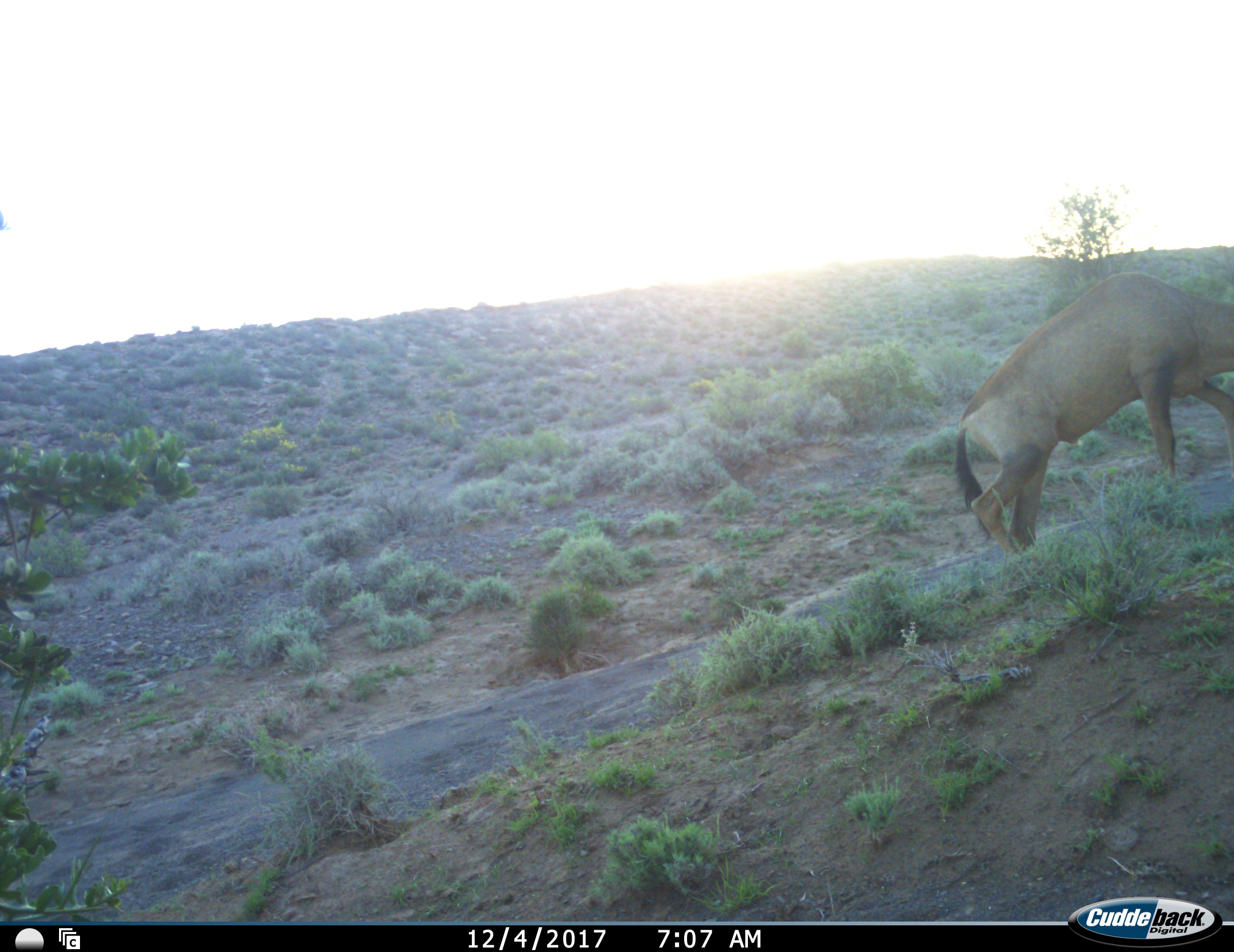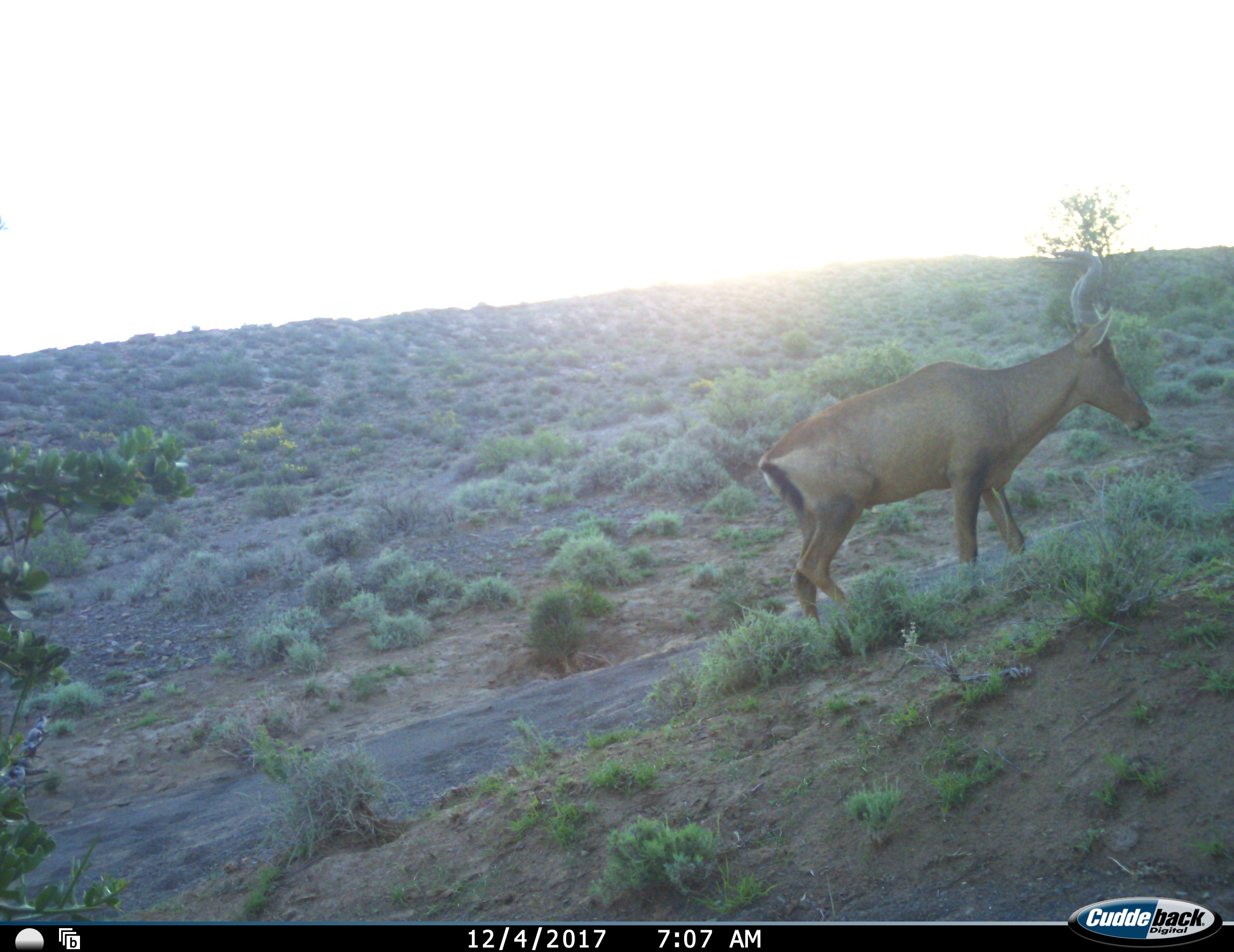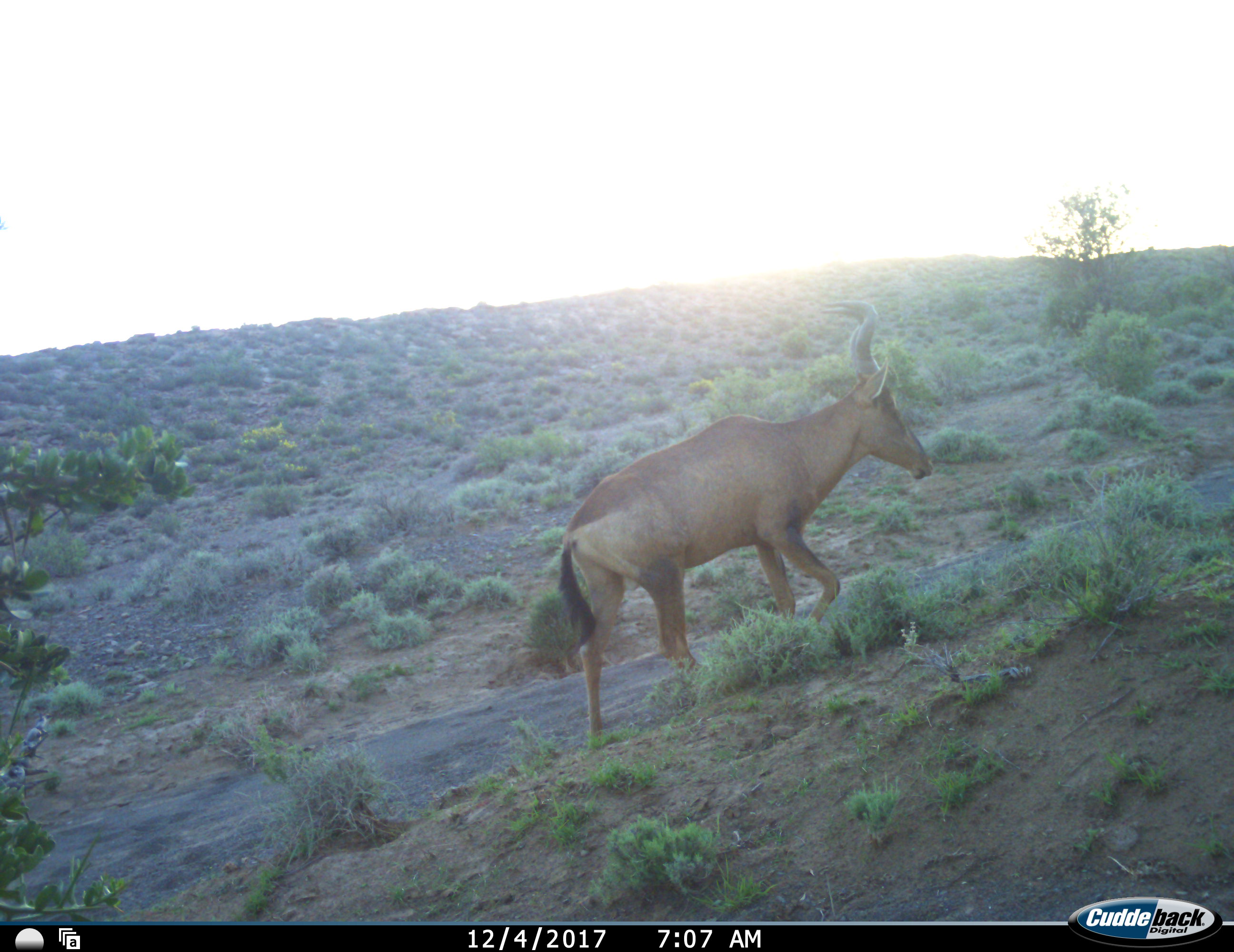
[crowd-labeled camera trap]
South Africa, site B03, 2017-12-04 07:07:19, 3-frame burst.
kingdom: Animalia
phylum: Chordata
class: Mammalia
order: Artiodactyla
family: Bovidae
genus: Alcelaphus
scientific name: Alcelaphus buselaphus caama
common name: red hartebeest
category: hartebeestred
Hartebeestred (red hartebeest) (Alcelaphus buselaphus caama), count 1. Behavior (volunteer vote fractions): standing 0%, resting 0%, moving 100%, interacting 0%. Young present (vote fraction): 0%. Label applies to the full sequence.